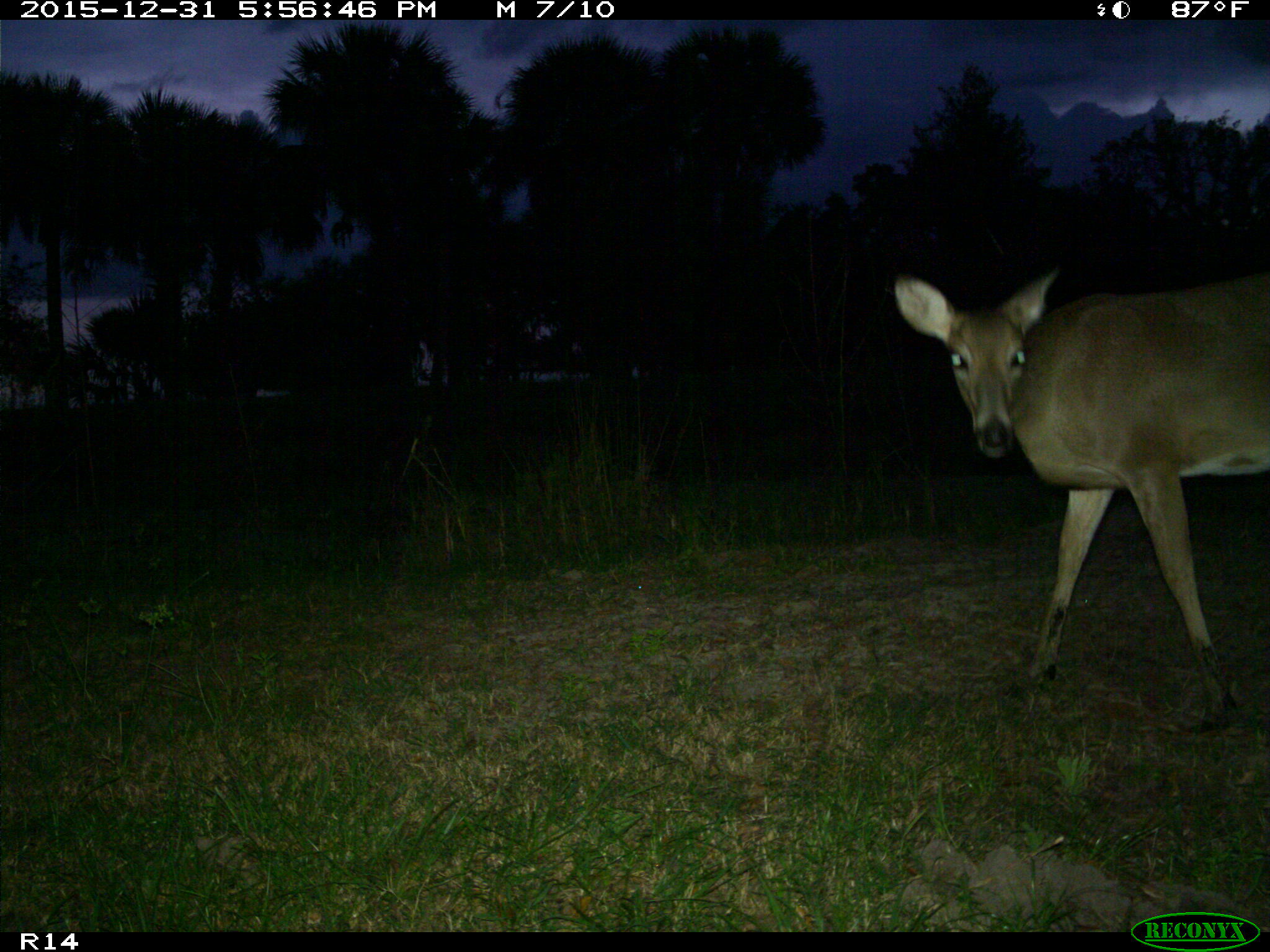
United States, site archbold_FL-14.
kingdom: Animalia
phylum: Chordata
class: Mammalia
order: Artiodactyla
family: Cervidae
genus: Odocoileus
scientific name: Odocoileus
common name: deer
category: unidentified deer